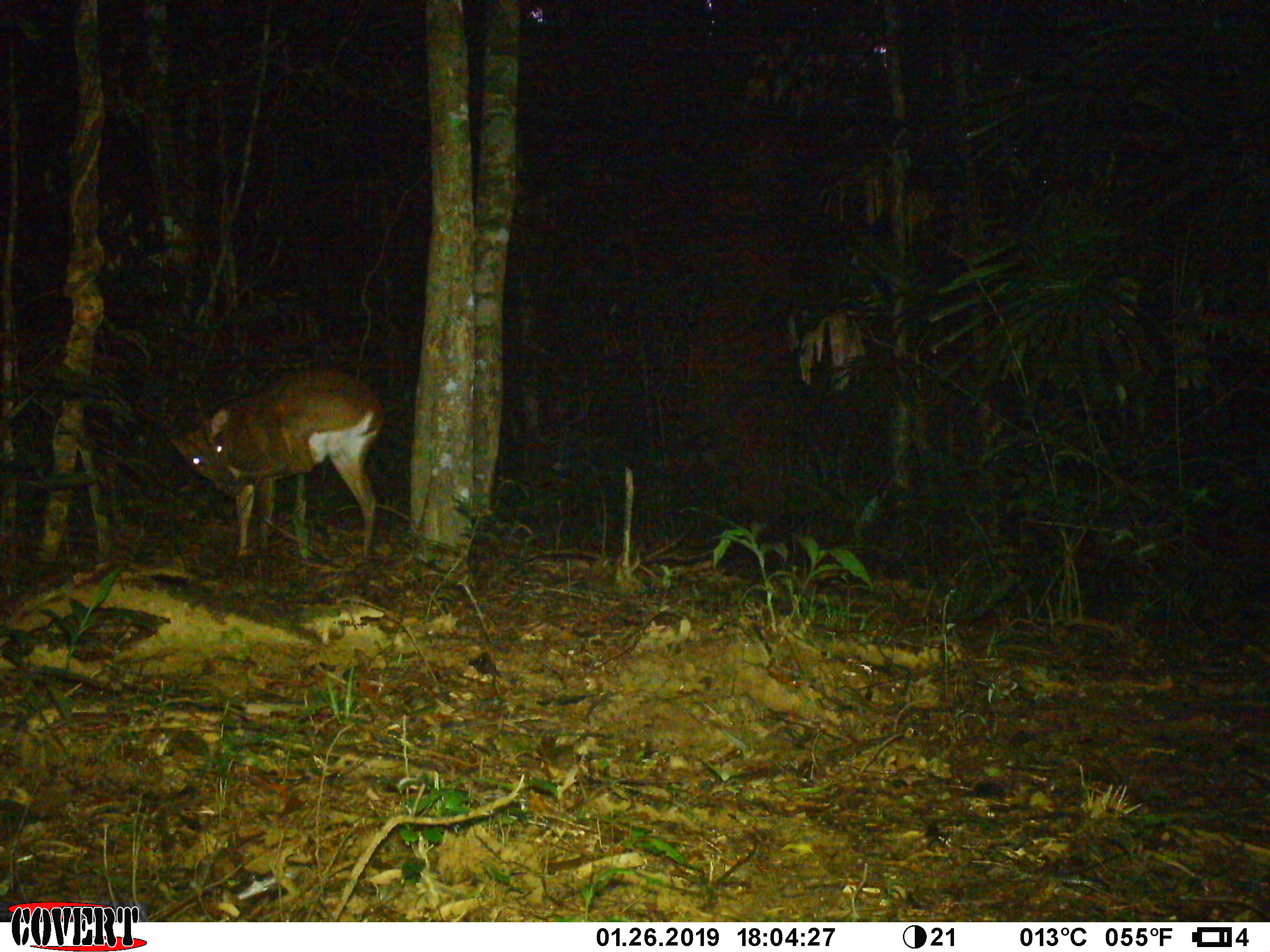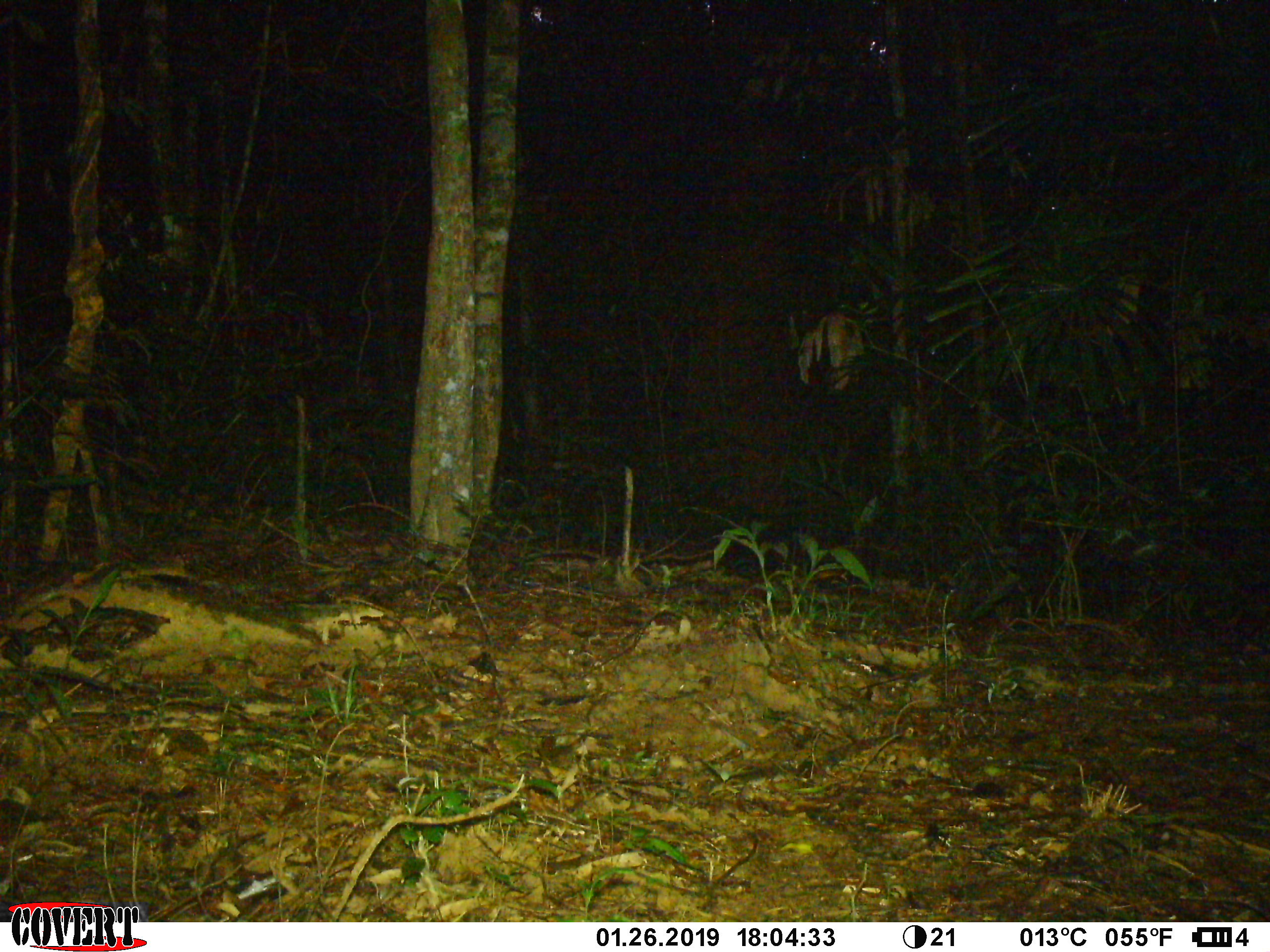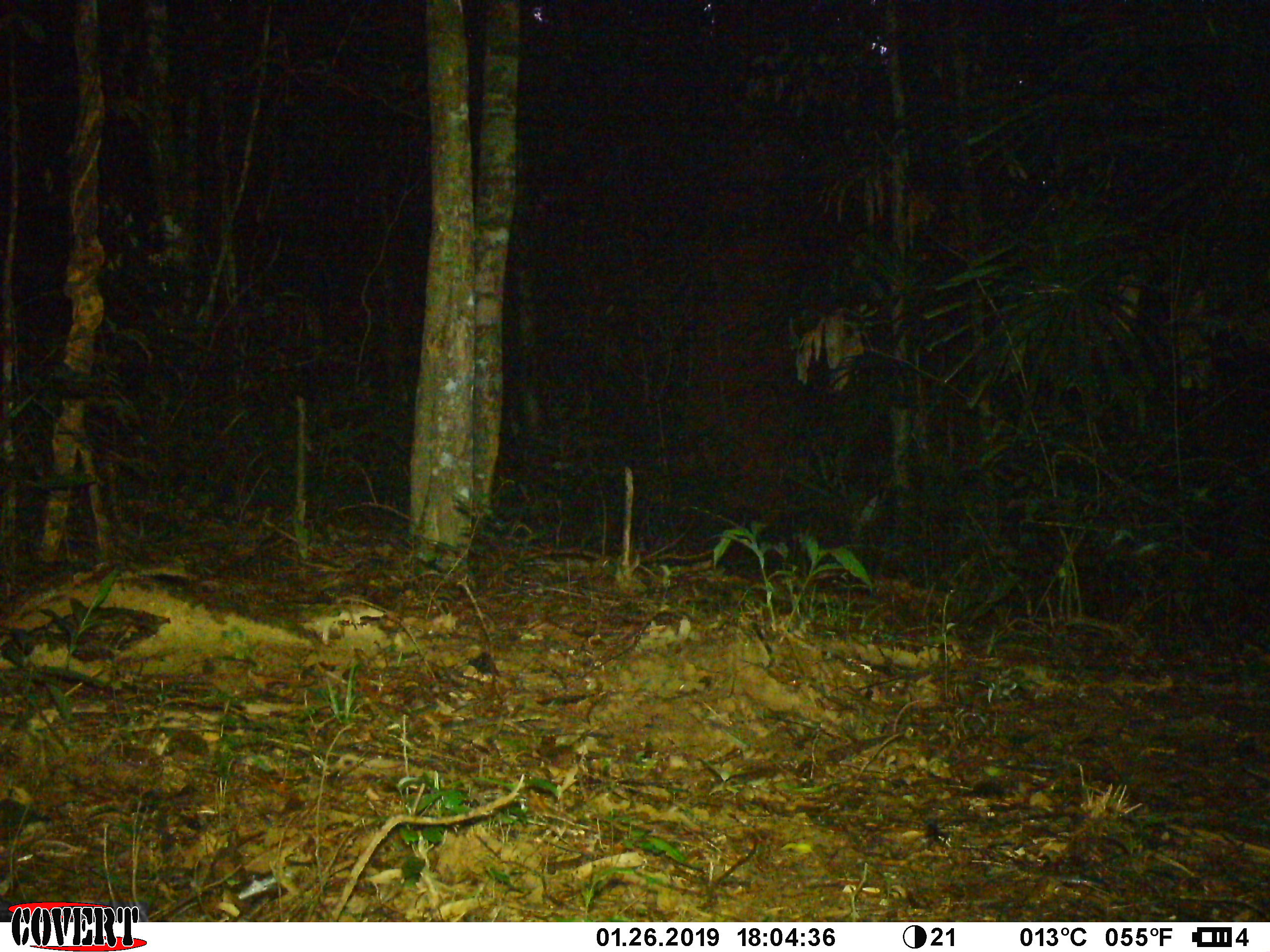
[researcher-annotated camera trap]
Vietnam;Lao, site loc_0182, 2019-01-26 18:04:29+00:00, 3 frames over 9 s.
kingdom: Animalia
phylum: Chordata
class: Mammalia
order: Artiodactyla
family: Cervidae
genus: Muntiacus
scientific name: Muntiacus vuquangensis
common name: large-antlered muntjac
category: large antlered muntjac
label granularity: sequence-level